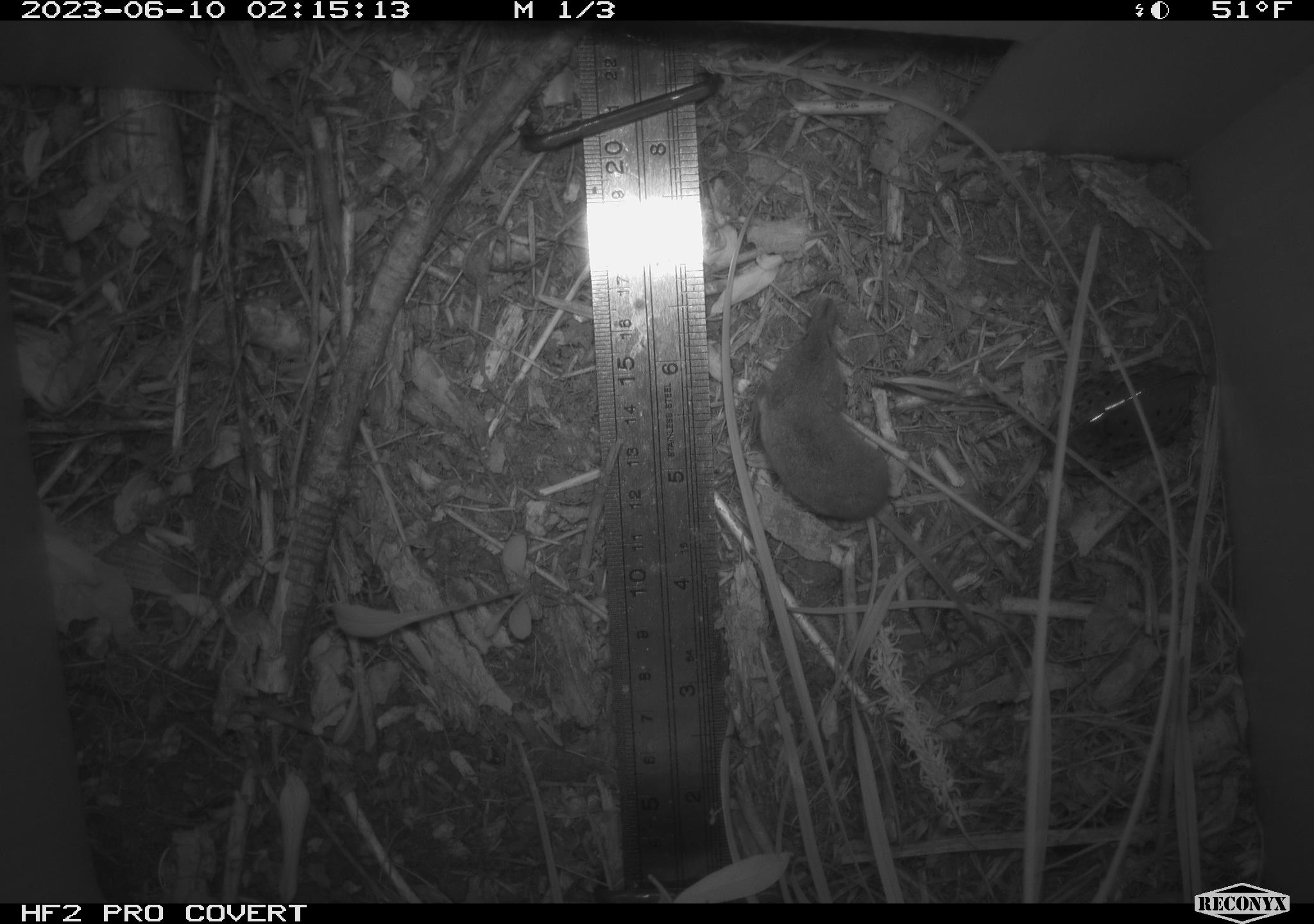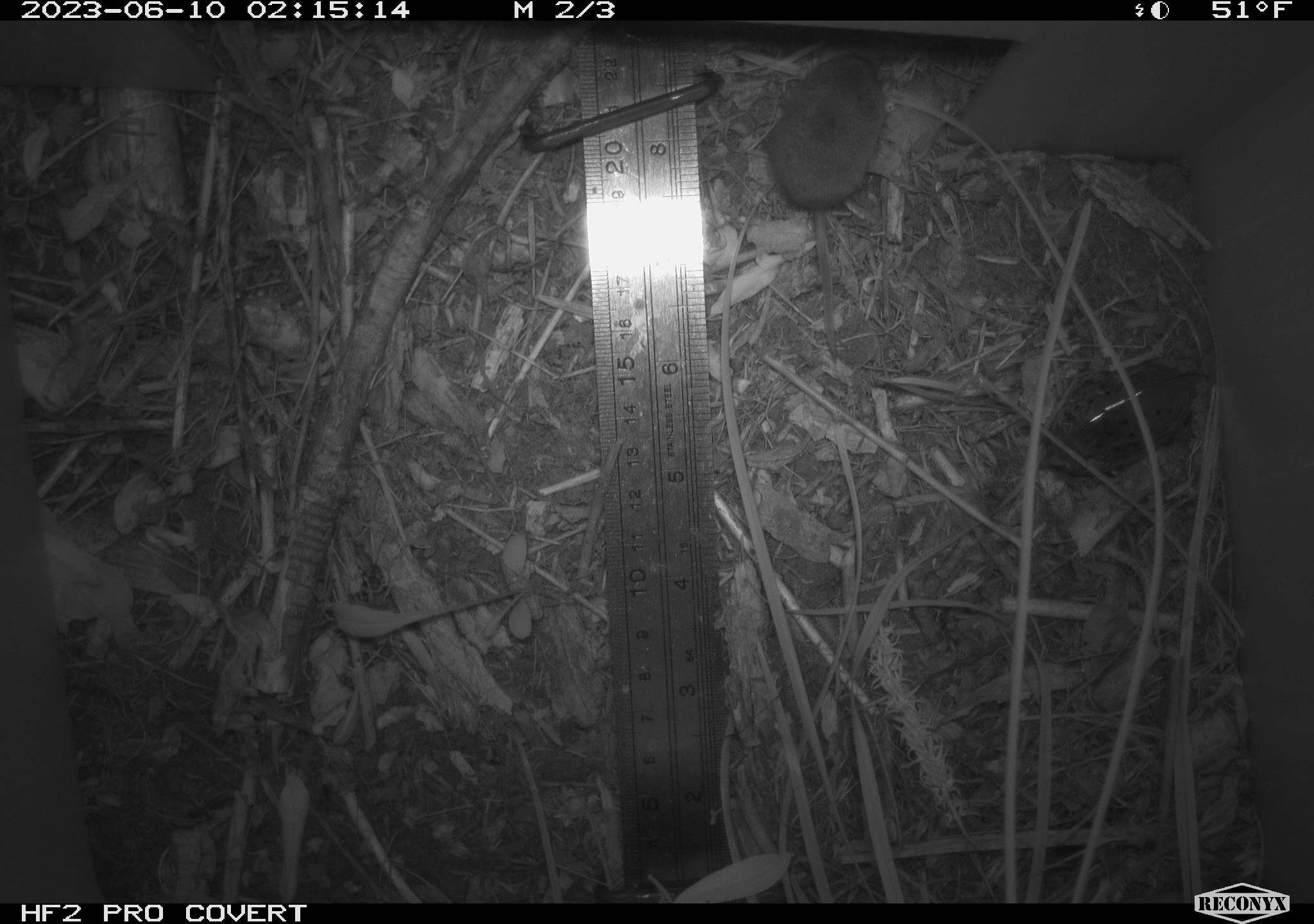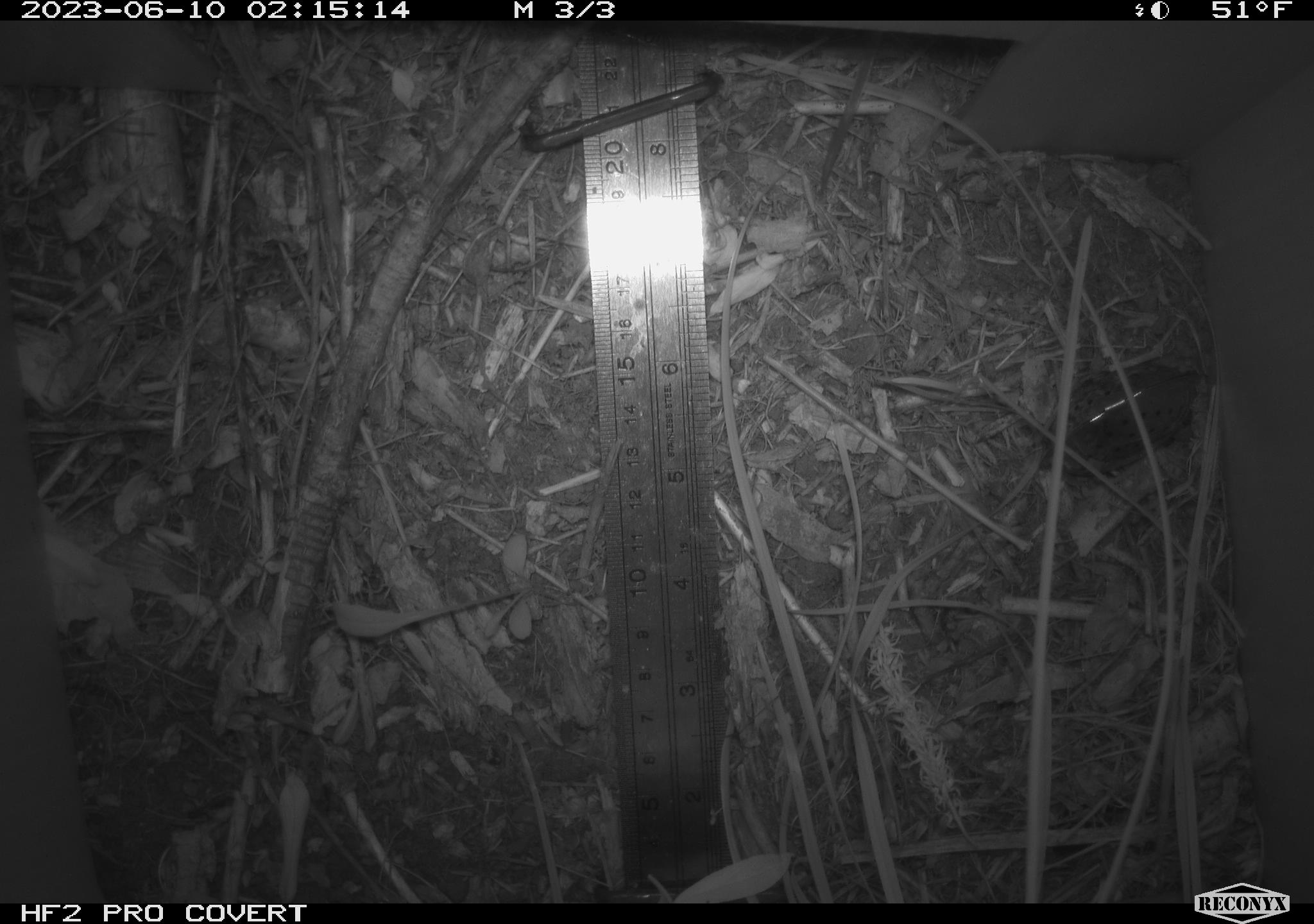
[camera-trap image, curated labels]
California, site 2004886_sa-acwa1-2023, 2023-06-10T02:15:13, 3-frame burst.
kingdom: Animalia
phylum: Chordata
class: Mammalia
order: Eulipotyphla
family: Soricidae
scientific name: Soricidae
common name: shrews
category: soricidae family